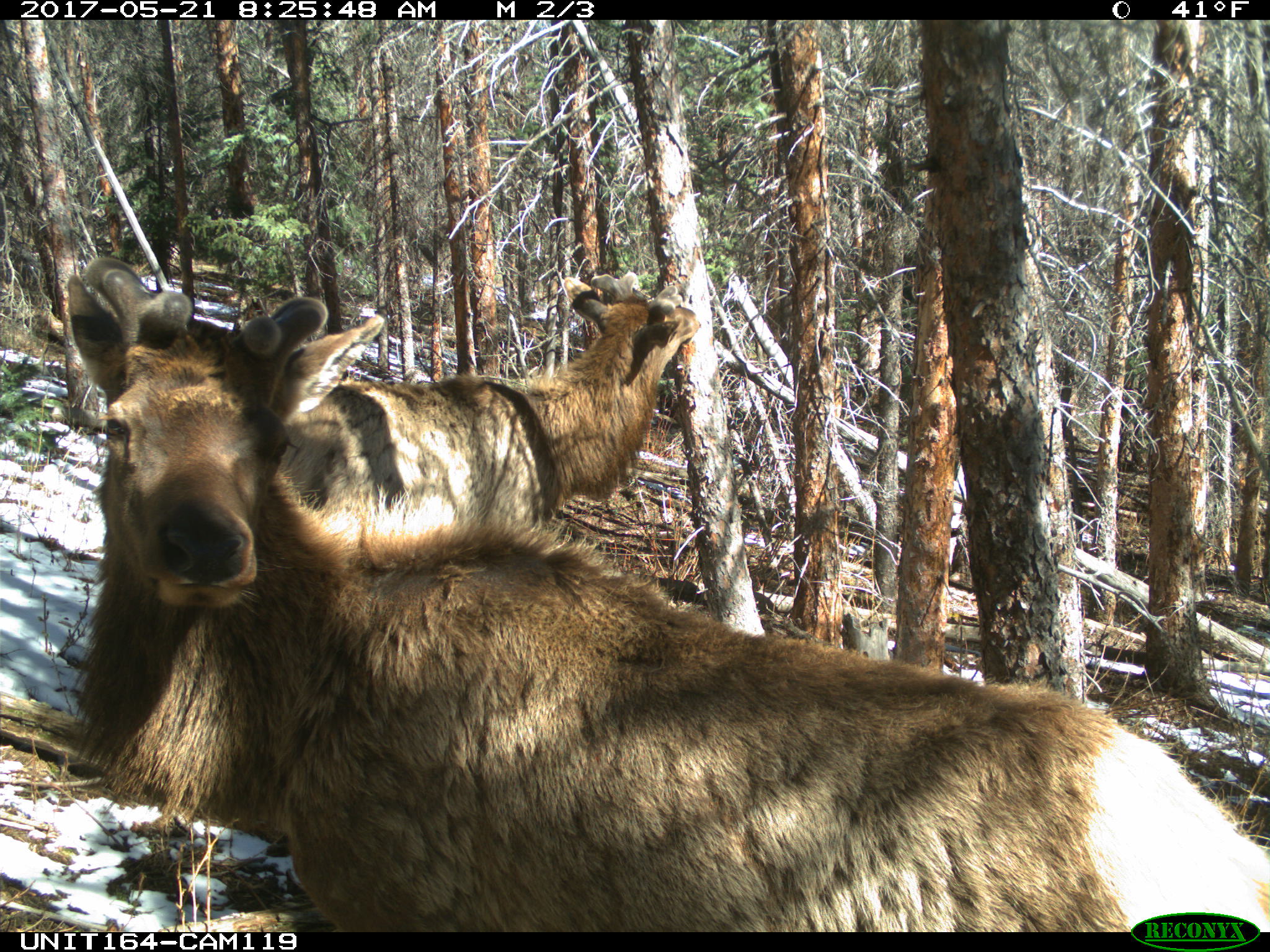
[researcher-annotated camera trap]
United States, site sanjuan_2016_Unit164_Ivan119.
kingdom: Animalia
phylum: Chordata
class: Mammalia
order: Artiodactyla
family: Cervidae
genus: Cervus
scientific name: Cervus elaphus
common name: red deer